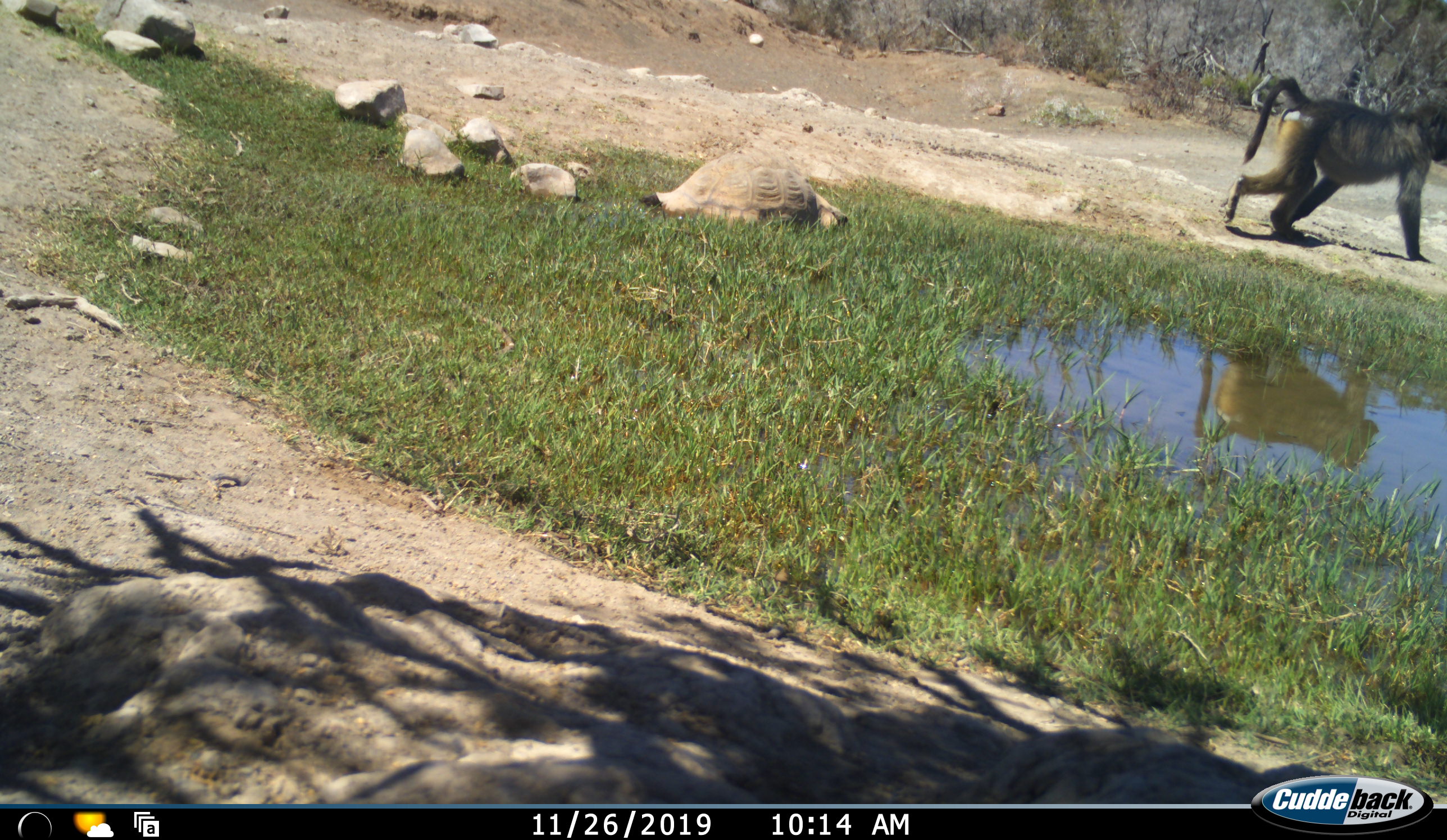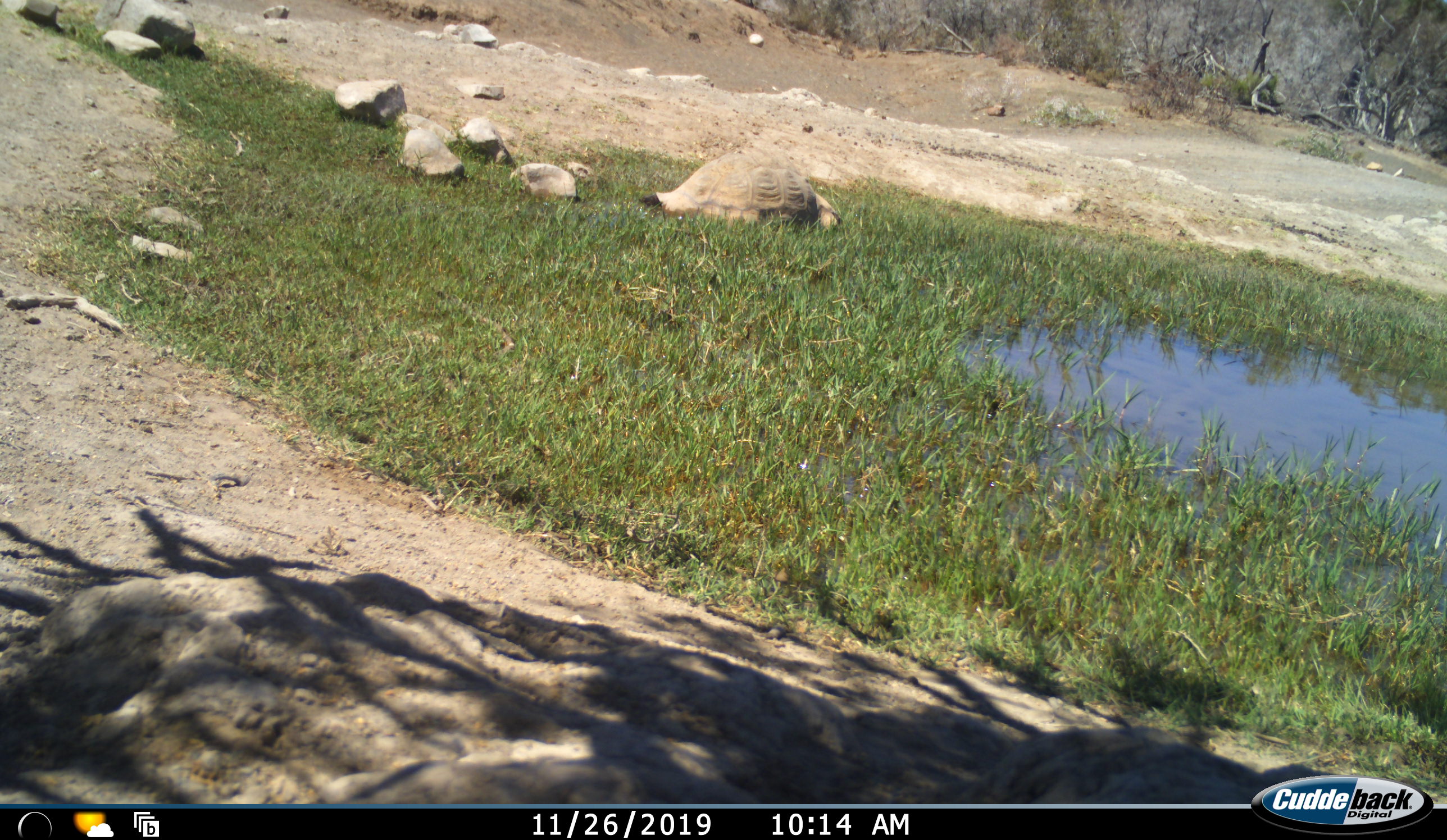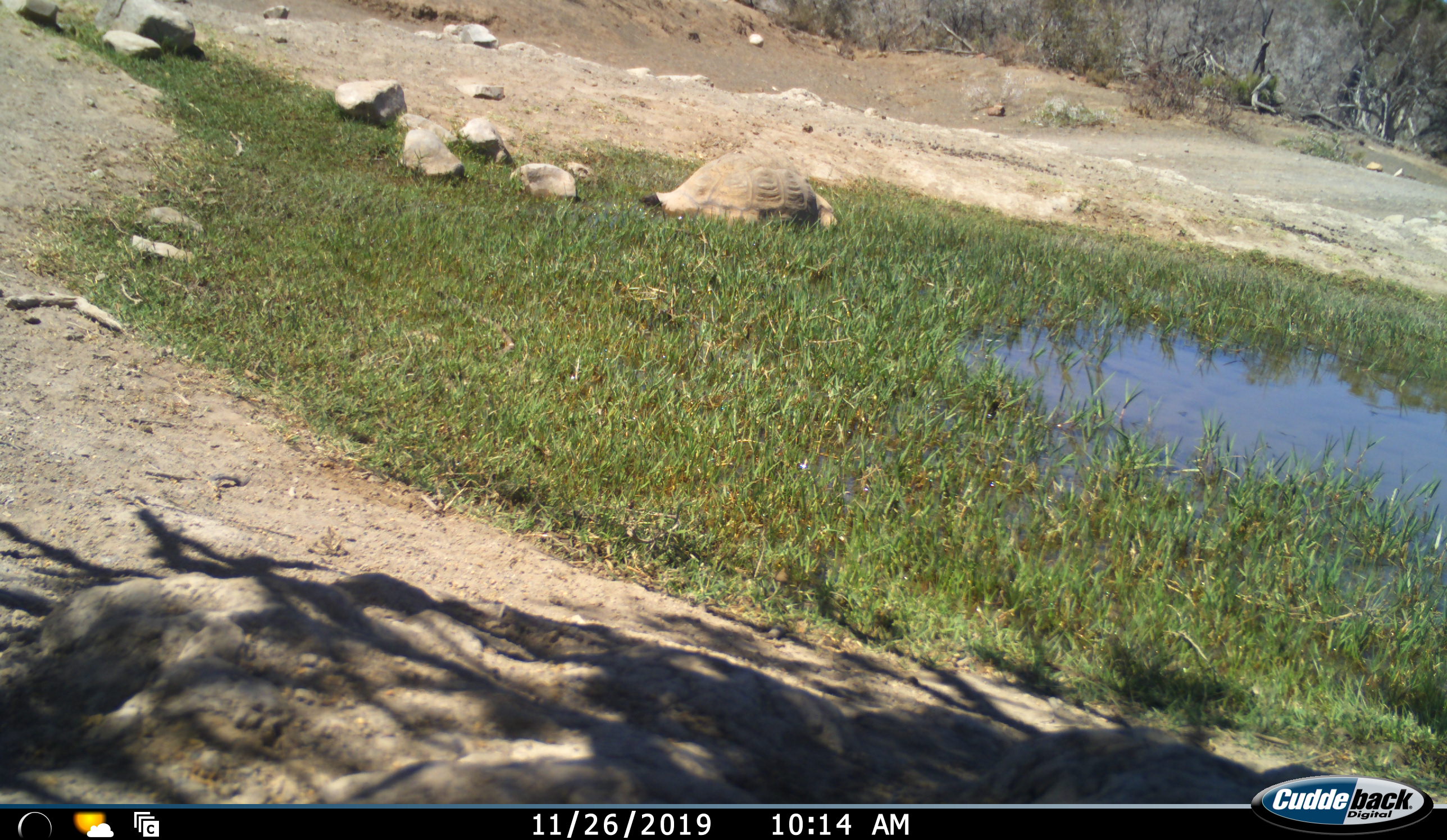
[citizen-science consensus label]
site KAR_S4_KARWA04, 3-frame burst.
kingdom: Animalia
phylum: Chordata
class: Mammalia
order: Primates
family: Cercopithecidae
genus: Papio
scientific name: Papio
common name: baboon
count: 1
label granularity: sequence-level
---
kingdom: Animalia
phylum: Chordata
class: Reptilia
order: Testudines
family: Testudinidae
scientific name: Testudinidae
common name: tortoise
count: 1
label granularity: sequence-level